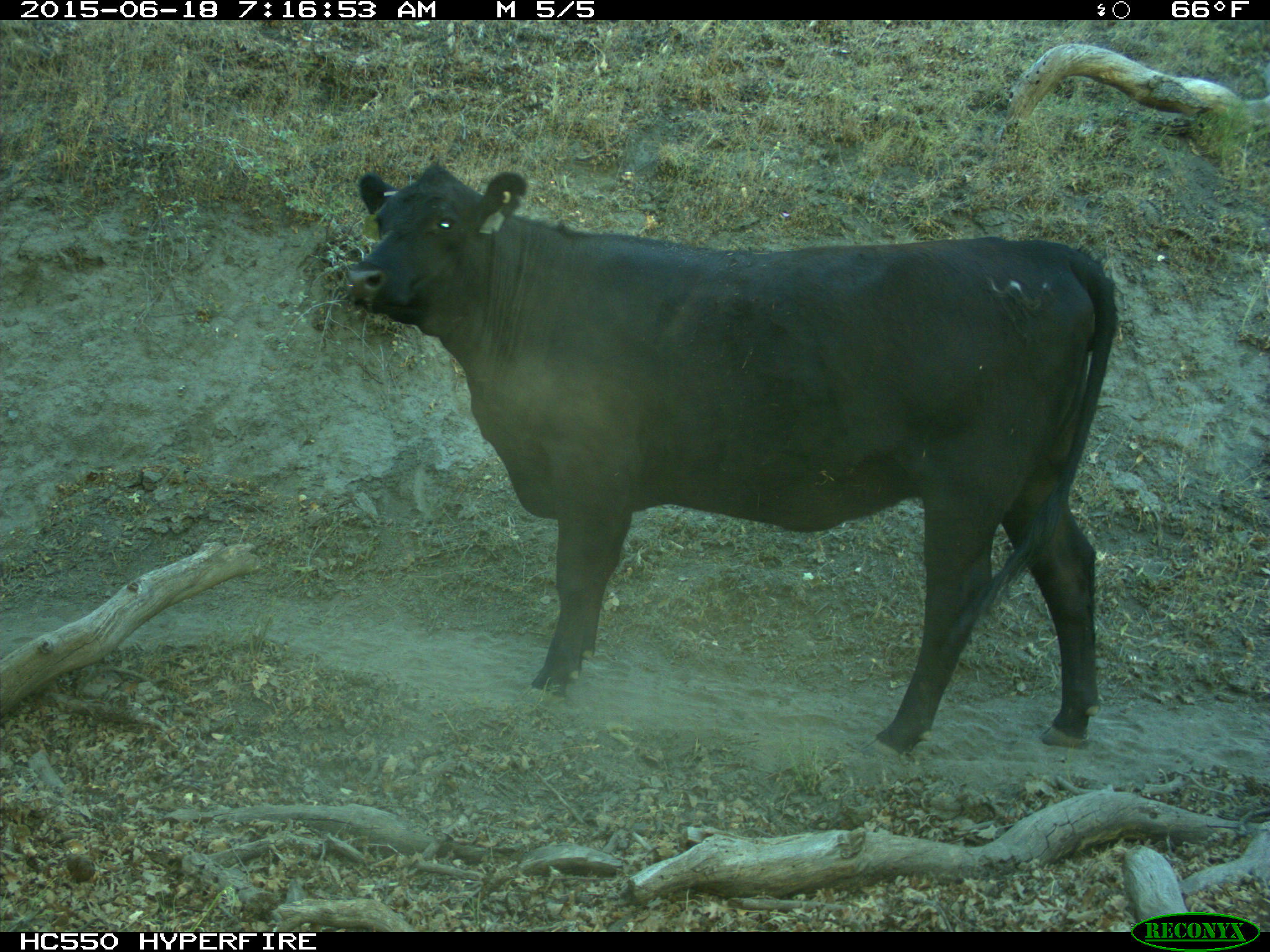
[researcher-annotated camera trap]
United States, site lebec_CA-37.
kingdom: Animalia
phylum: Chordata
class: Mammalia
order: Artiodactyla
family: Bovidae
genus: Bos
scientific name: Bos taurus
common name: domestic cow